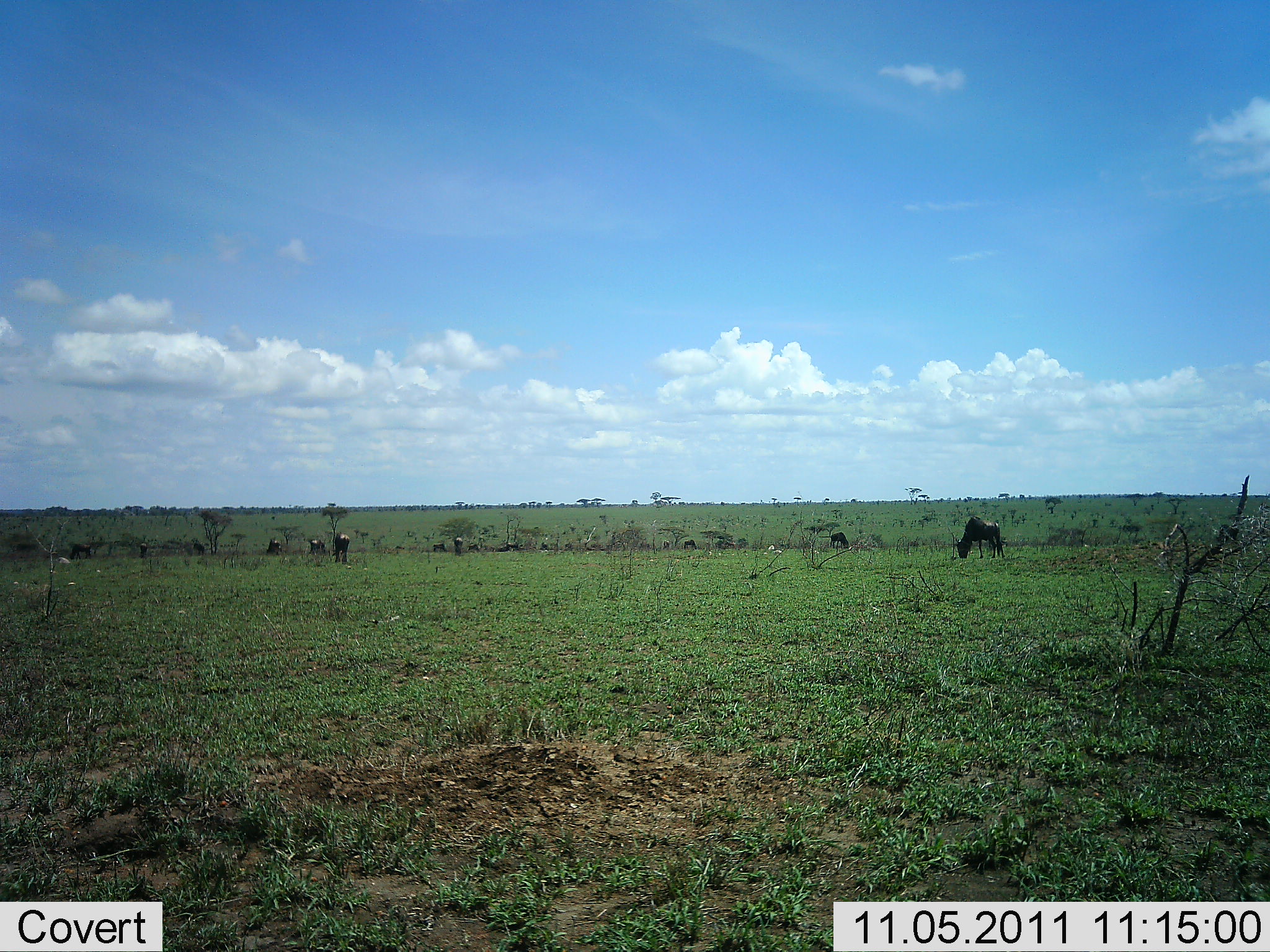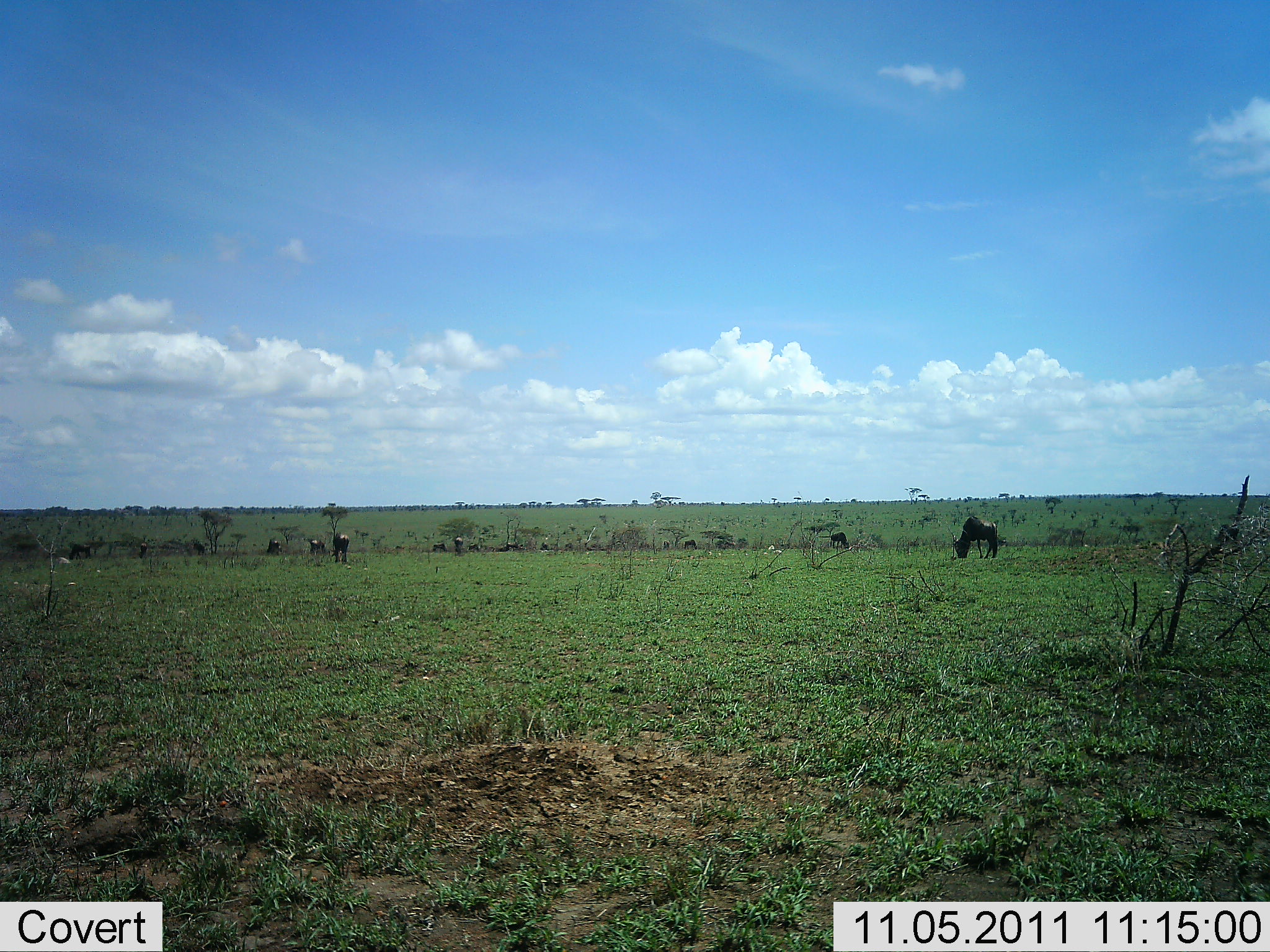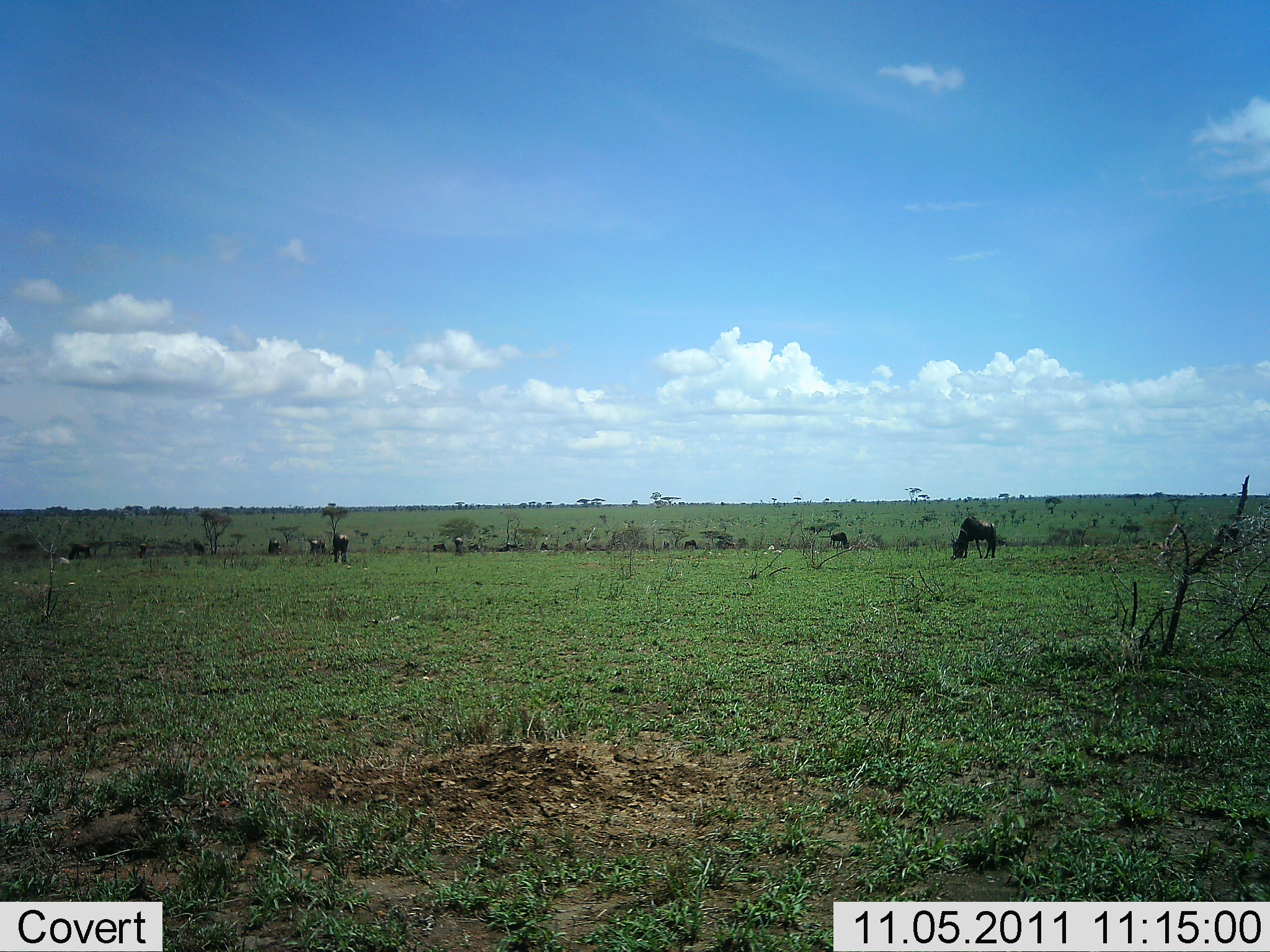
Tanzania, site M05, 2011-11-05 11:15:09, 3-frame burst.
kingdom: Animalia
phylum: Chordata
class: Mammalia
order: Artiodactyla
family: Bovidae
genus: Connochaetes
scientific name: Connochaetes taurinus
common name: blue wildebeest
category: wildebeest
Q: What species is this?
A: Wildebeest (blue wildebeest) (Connochaetes taurinus).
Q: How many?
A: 11-50.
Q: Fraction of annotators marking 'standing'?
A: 62%.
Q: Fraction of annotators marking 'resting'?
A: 0%.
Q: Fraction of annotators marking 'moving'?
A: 0%.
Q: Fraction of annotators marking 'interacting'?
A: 0%.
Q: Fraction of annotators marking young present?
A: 0%.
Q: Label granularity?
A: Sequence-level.